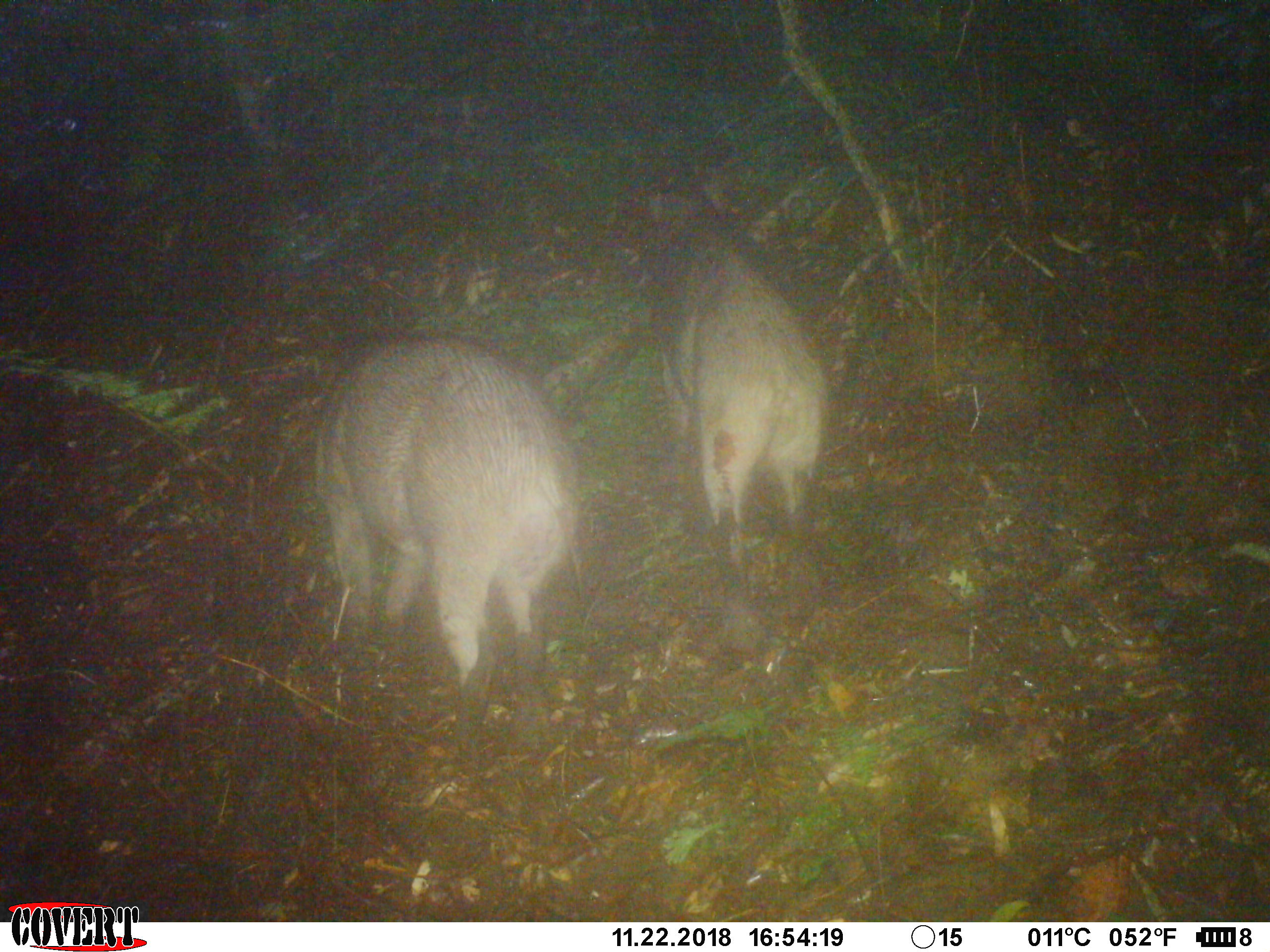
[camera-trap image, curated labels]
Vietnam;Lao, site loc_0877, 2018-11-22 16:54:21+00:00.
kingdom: Animalia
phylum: Chordata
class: Mammalia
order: Artiodactyla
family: Suidae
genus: Sus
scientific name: Sus scrofa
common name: eurasian wild pig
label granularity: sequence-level